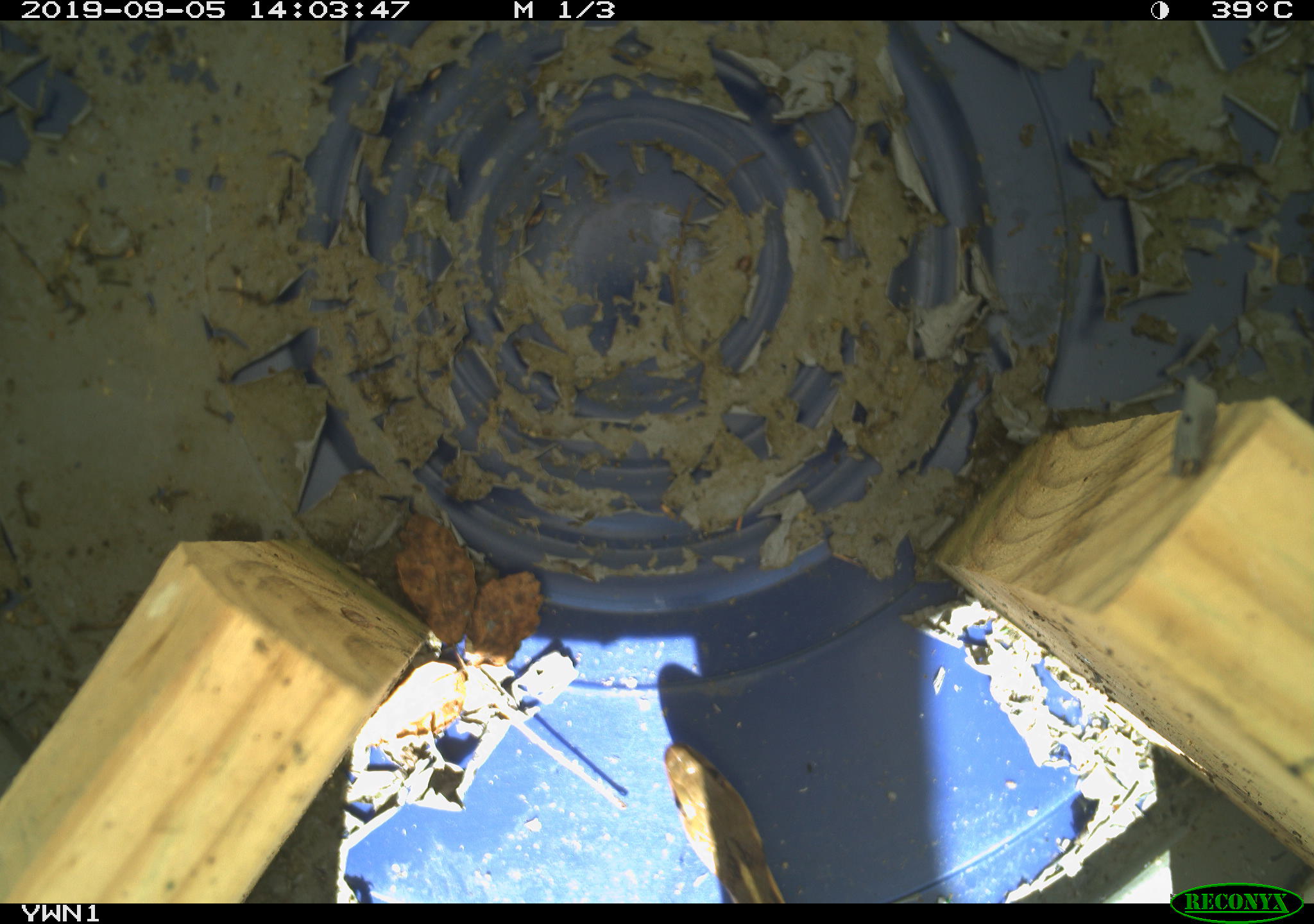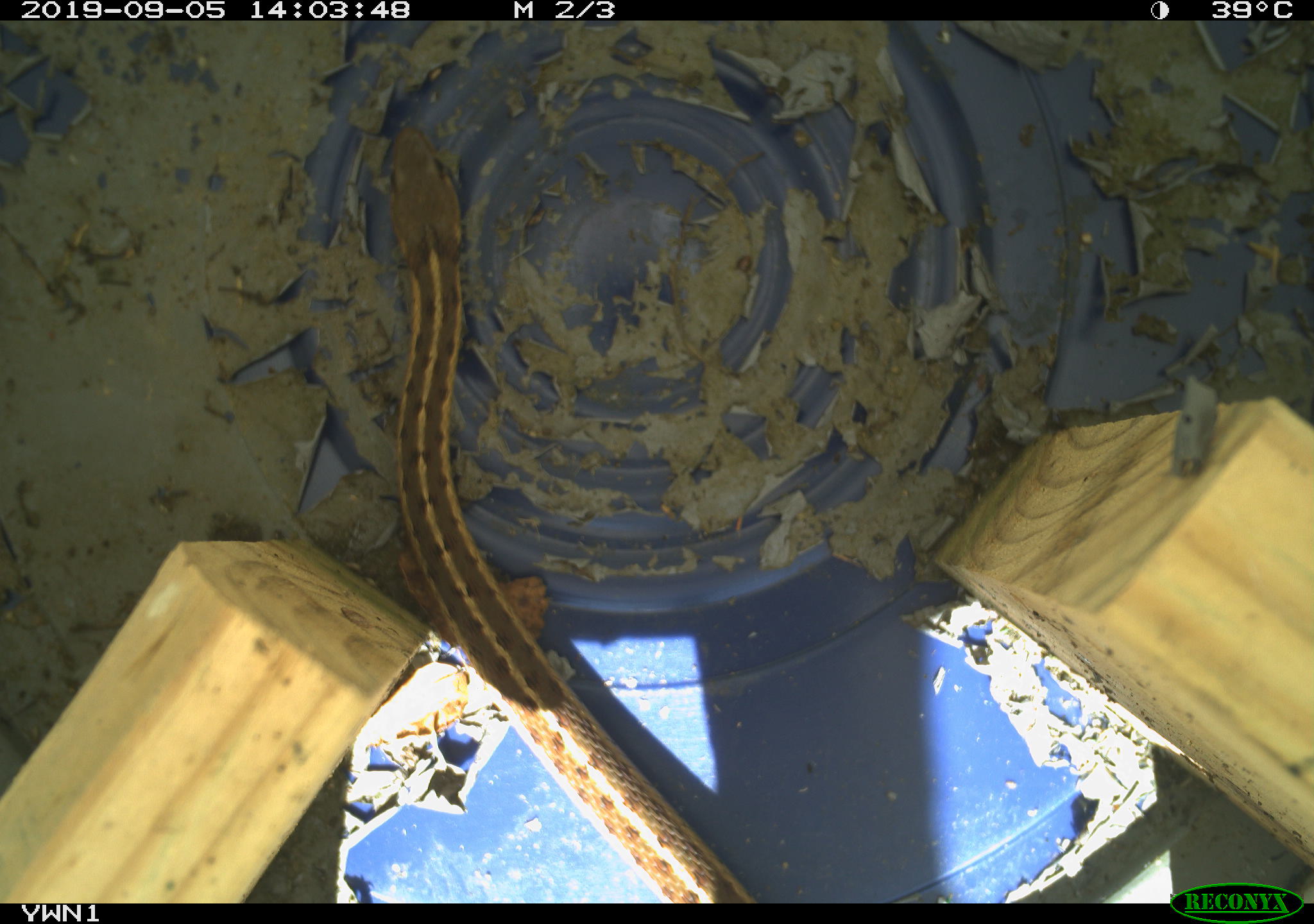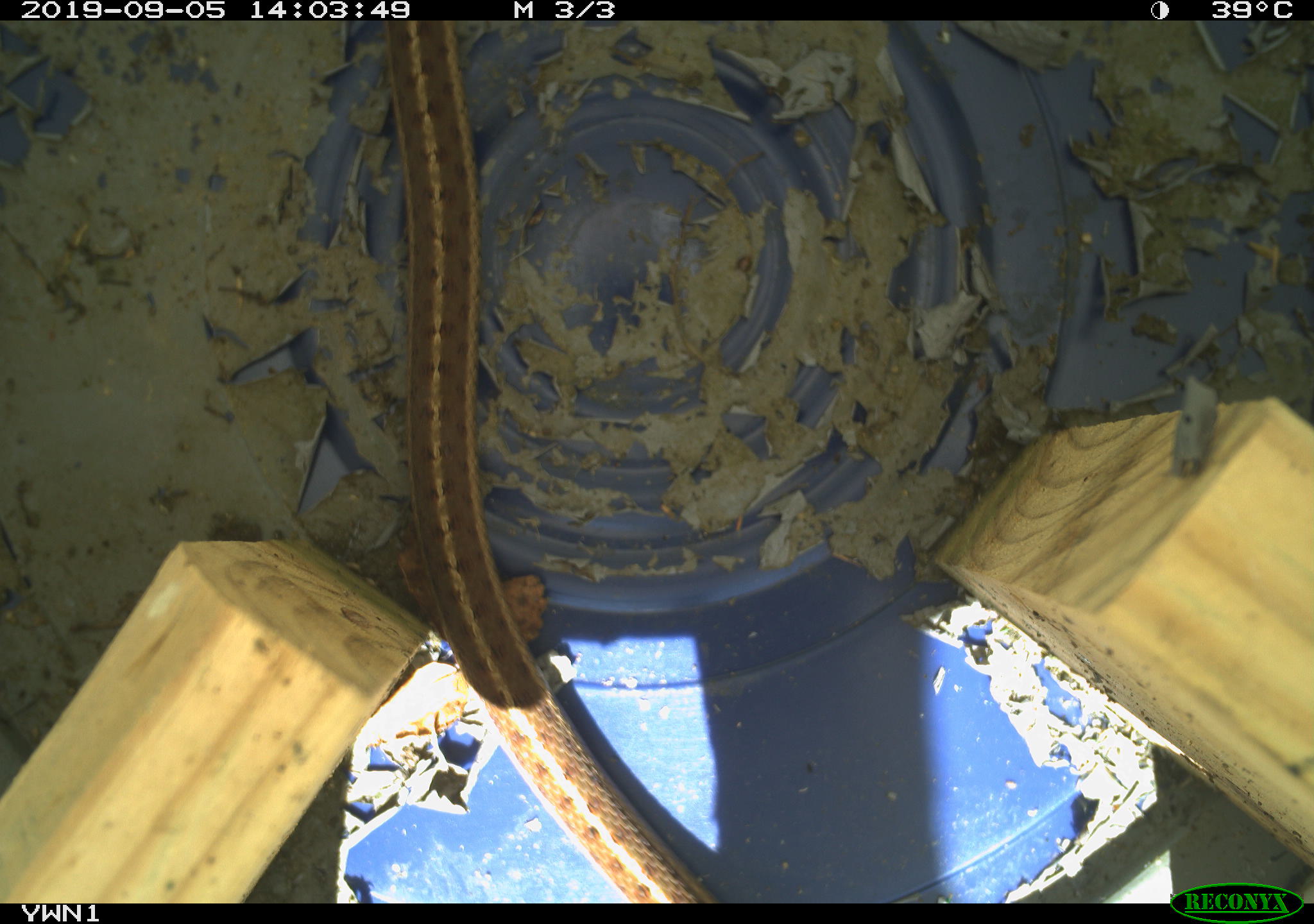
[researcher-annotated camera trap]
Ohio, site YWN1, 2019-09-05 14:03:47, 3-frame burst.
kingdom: Animalia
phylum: Chordata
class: Reptilia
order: Squamata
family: Colubridae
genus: Thamnophis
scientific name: Thamnophis sirtalis sirtalis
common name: eastern gartersnake